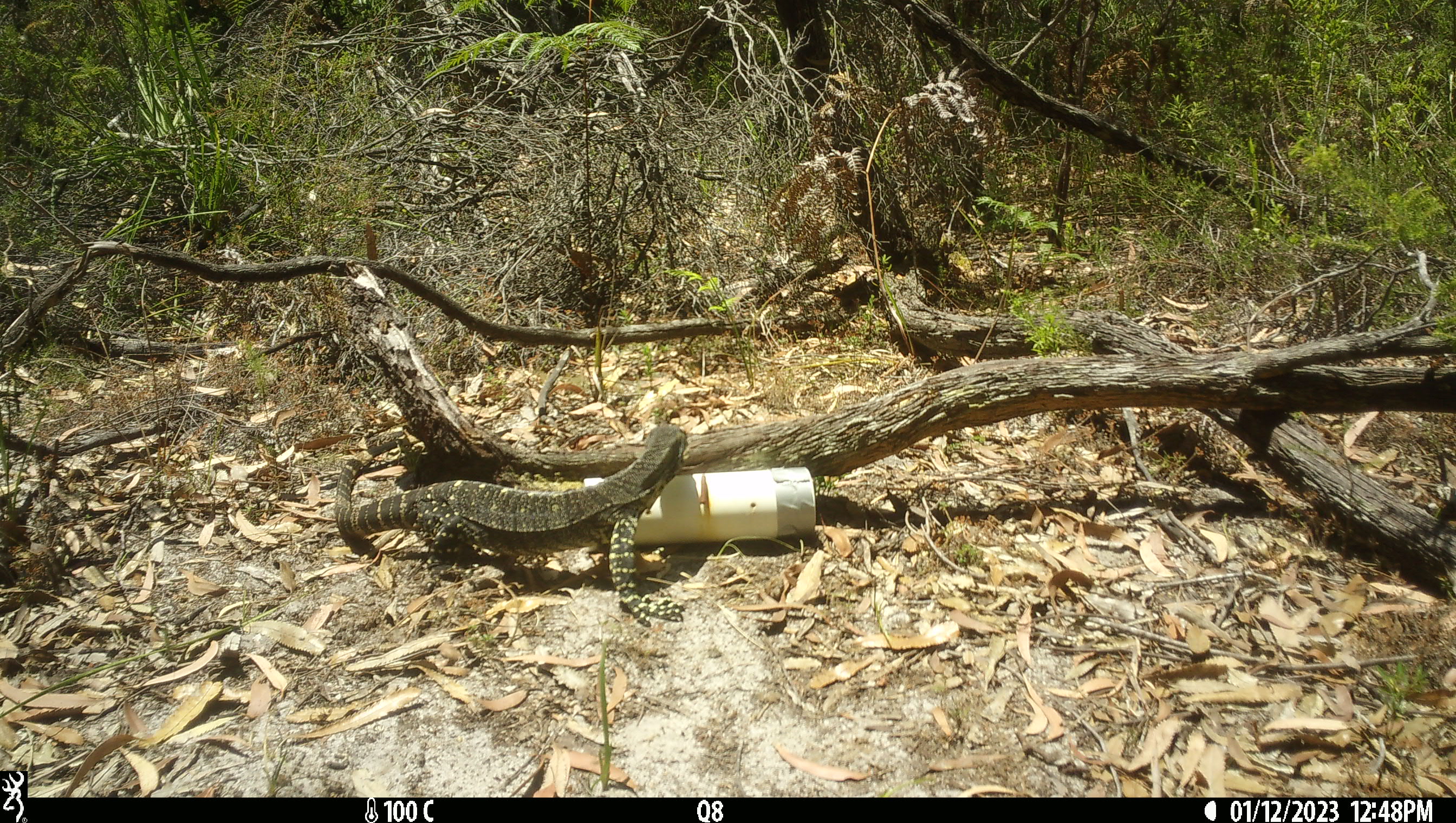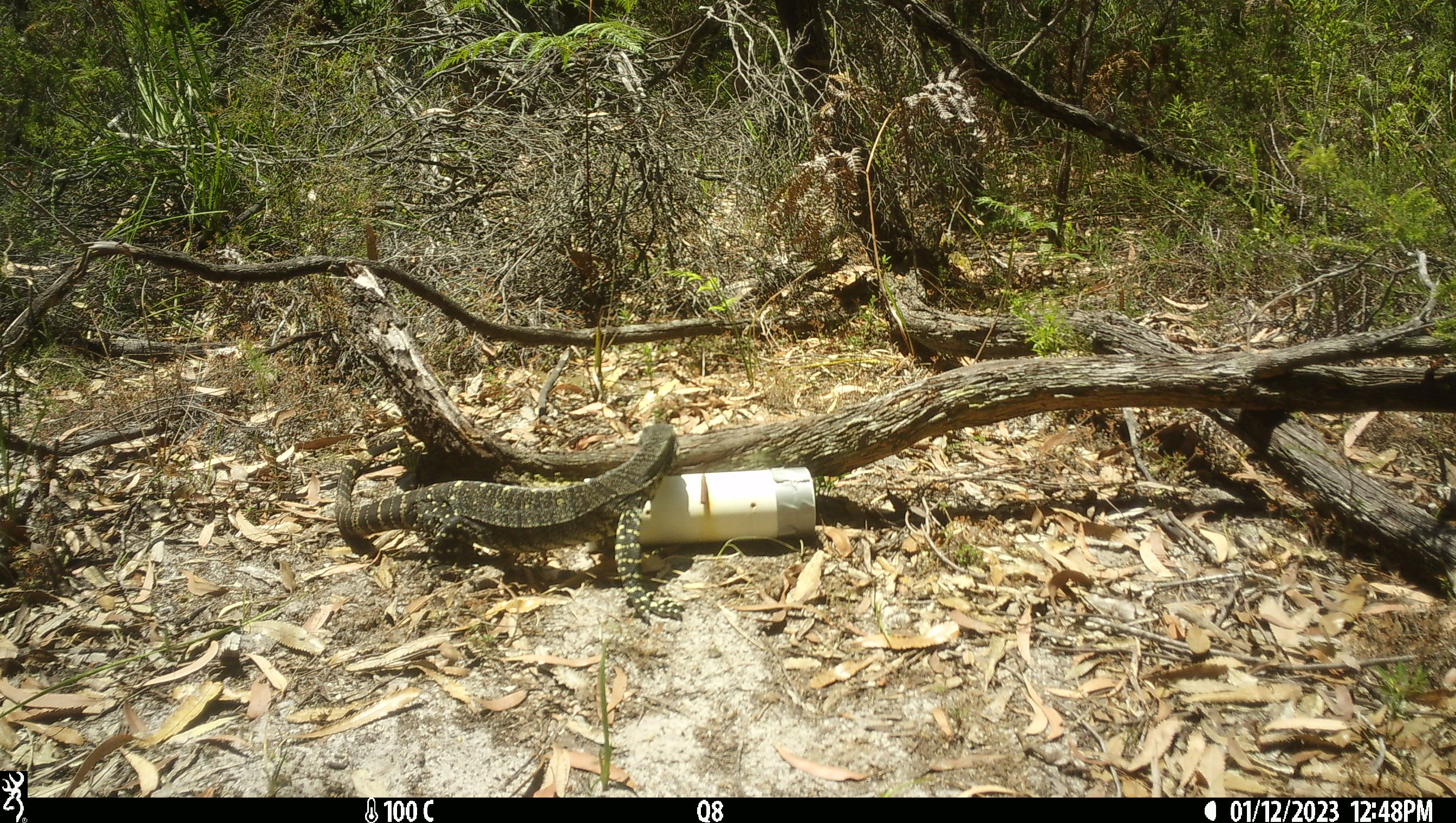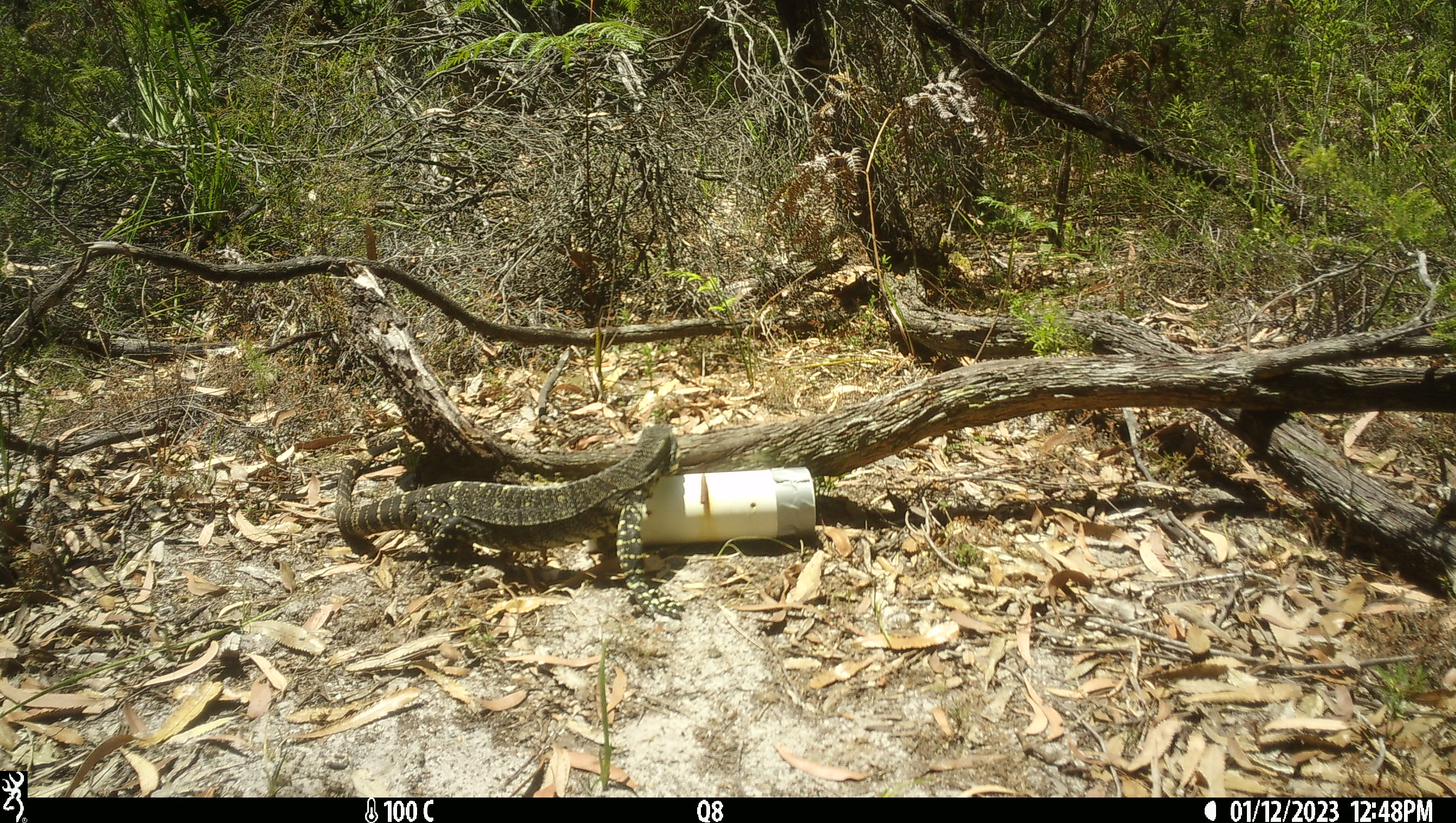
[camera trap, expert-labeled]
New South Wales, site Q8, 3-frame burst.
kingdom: Animalia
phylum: Chordata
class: Reptilia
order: Squamata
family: Varanidae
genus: Varanus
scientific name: Varanus varius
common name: lace monitor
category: goanna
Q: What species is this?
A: Goanna (lace monitor) (Varanus varius).